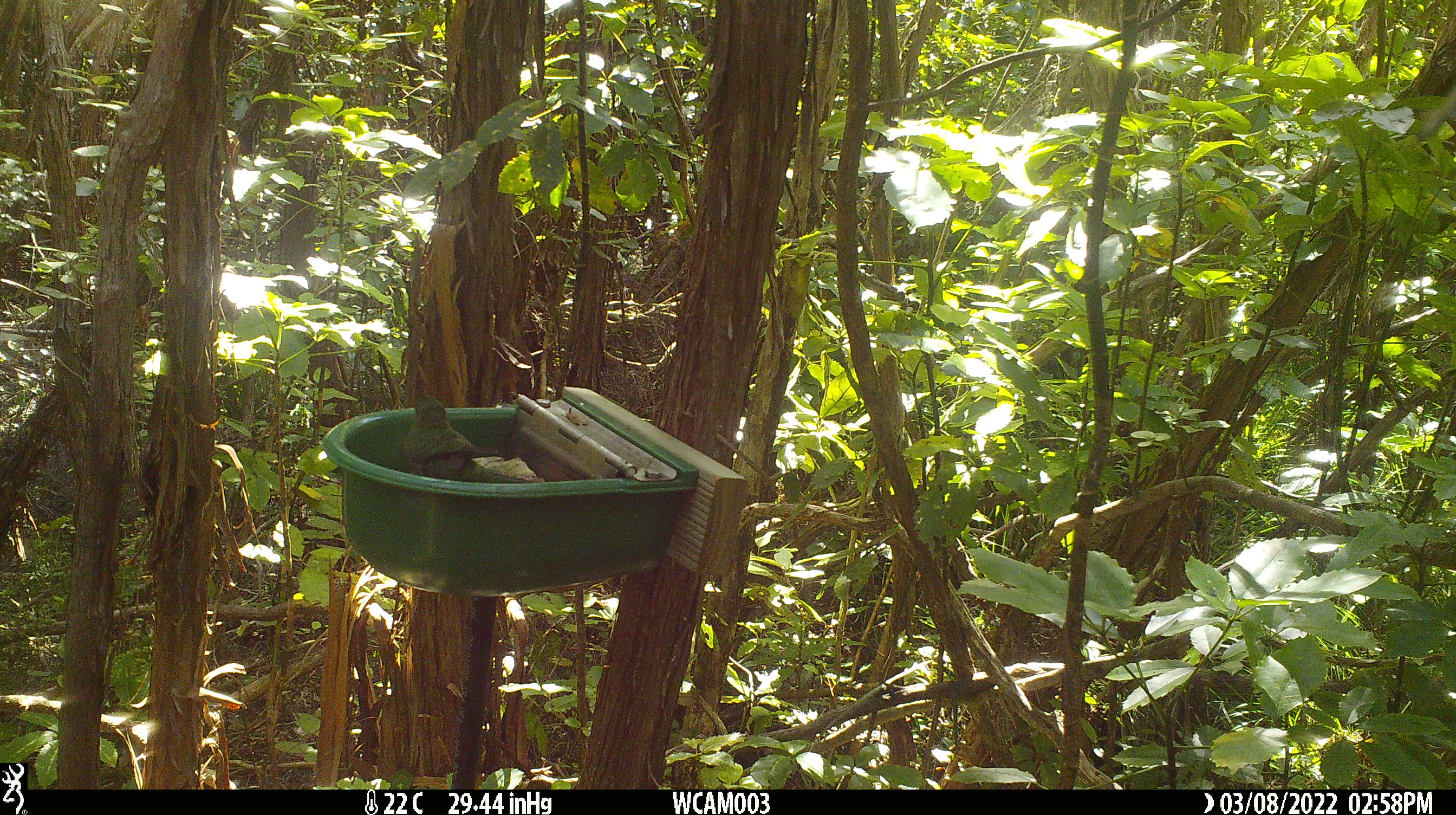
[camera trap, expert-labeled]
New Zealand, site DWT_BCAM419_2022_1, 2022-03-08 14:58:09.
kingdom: Animalia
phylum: Chordata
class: Aves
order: Psittaciformes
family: Psittaculidae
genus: Cyanoramphus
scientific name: Cyanoramphus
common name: parakeet